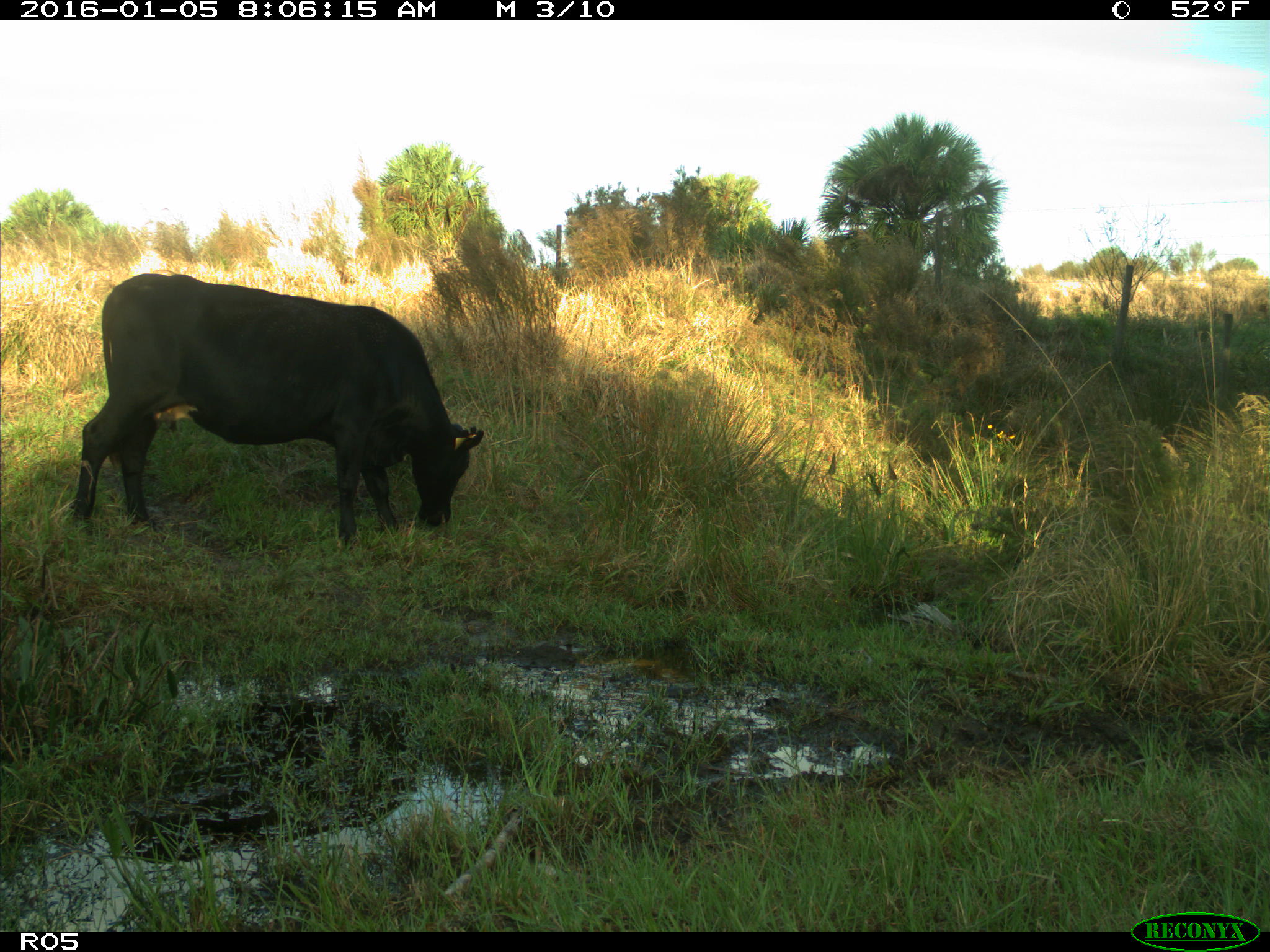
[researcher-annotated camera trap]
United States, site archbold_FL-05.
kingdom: Animalia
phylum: Chordata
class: Mammalia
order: Artiodactyla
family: Bovidae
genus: Bos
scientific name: Bos taurus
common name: domestic cow